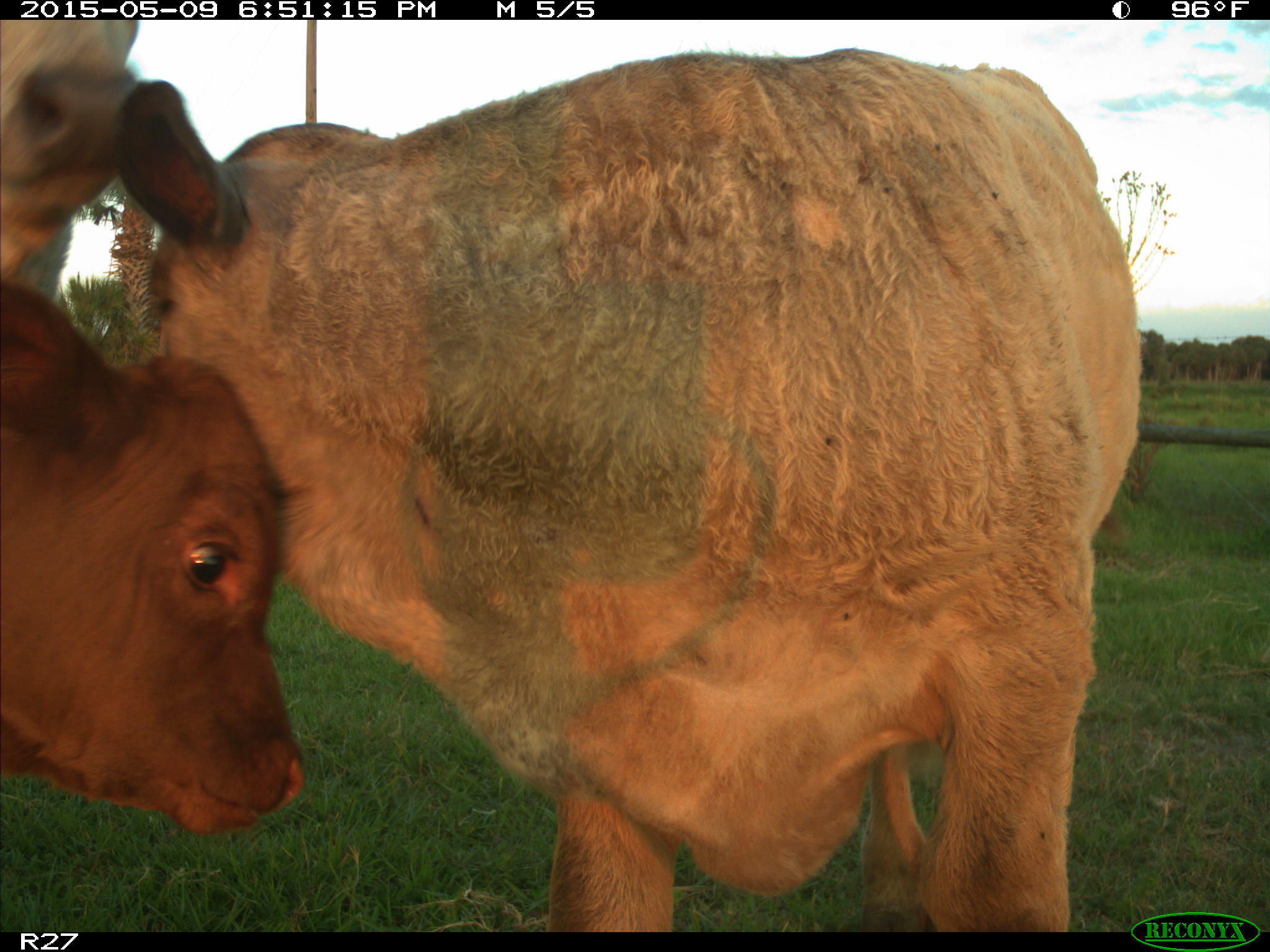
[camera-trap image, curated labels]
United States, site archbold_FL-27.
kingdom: Animalia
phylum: Chordata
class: Mammalia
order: Artiodactyla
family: Bovidae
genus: Bos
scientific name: Bos taurus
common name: domestic cow